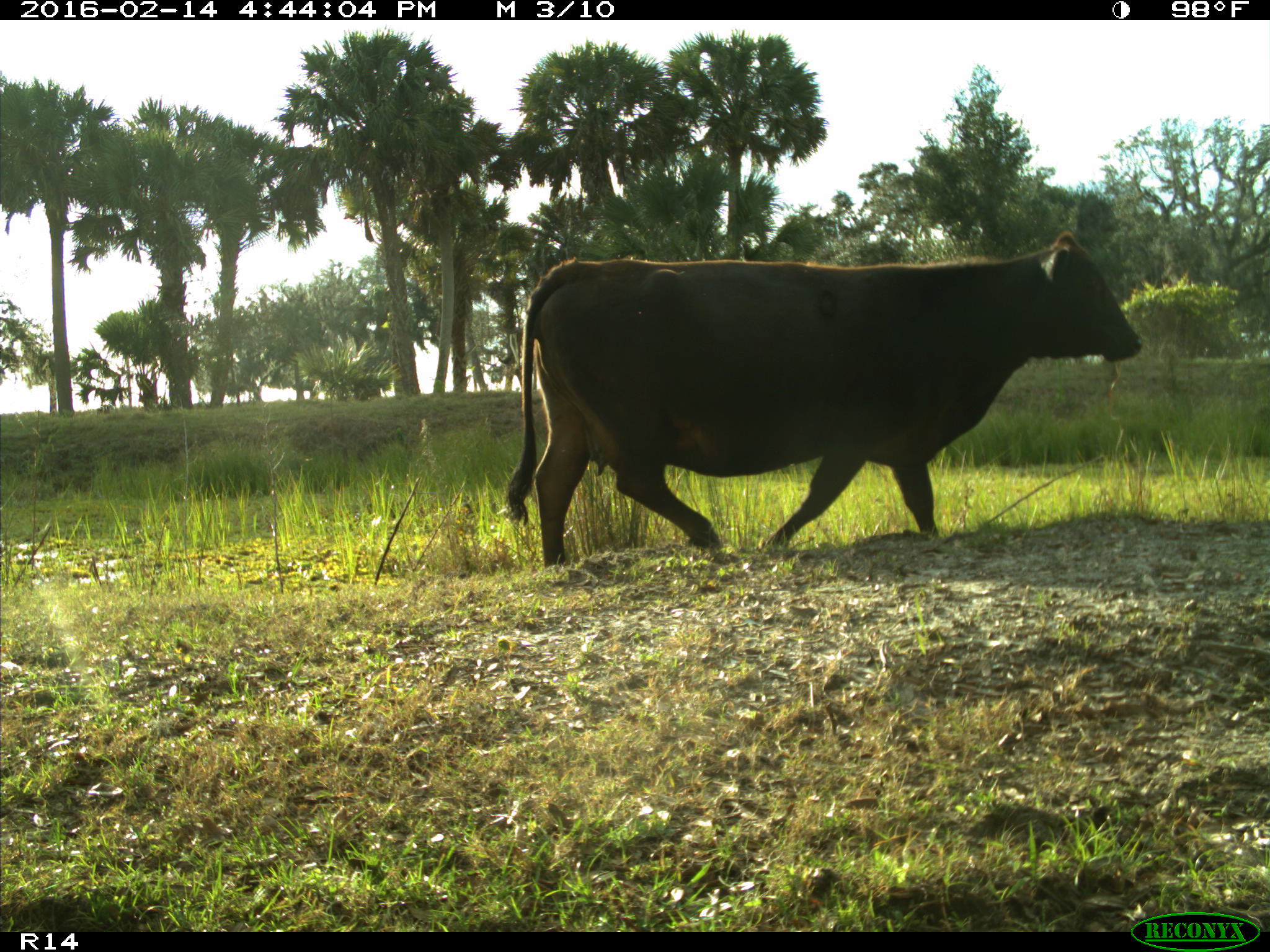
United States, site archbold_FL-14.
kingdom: Animalia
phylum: Chordata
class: Mammalia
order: Artiodactyla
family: Bovidae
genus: Bos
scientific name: Bos taurus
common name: domestic cow